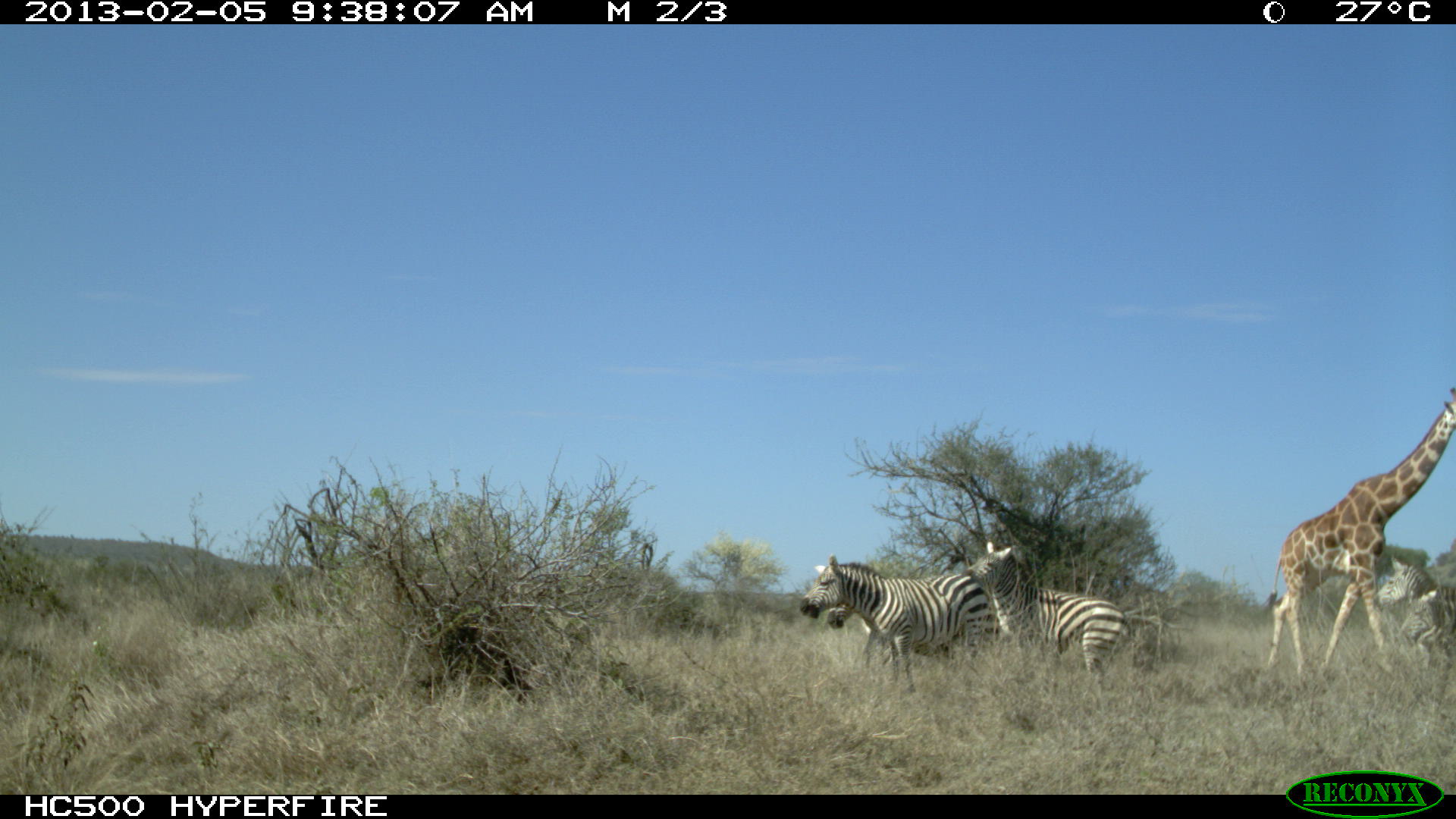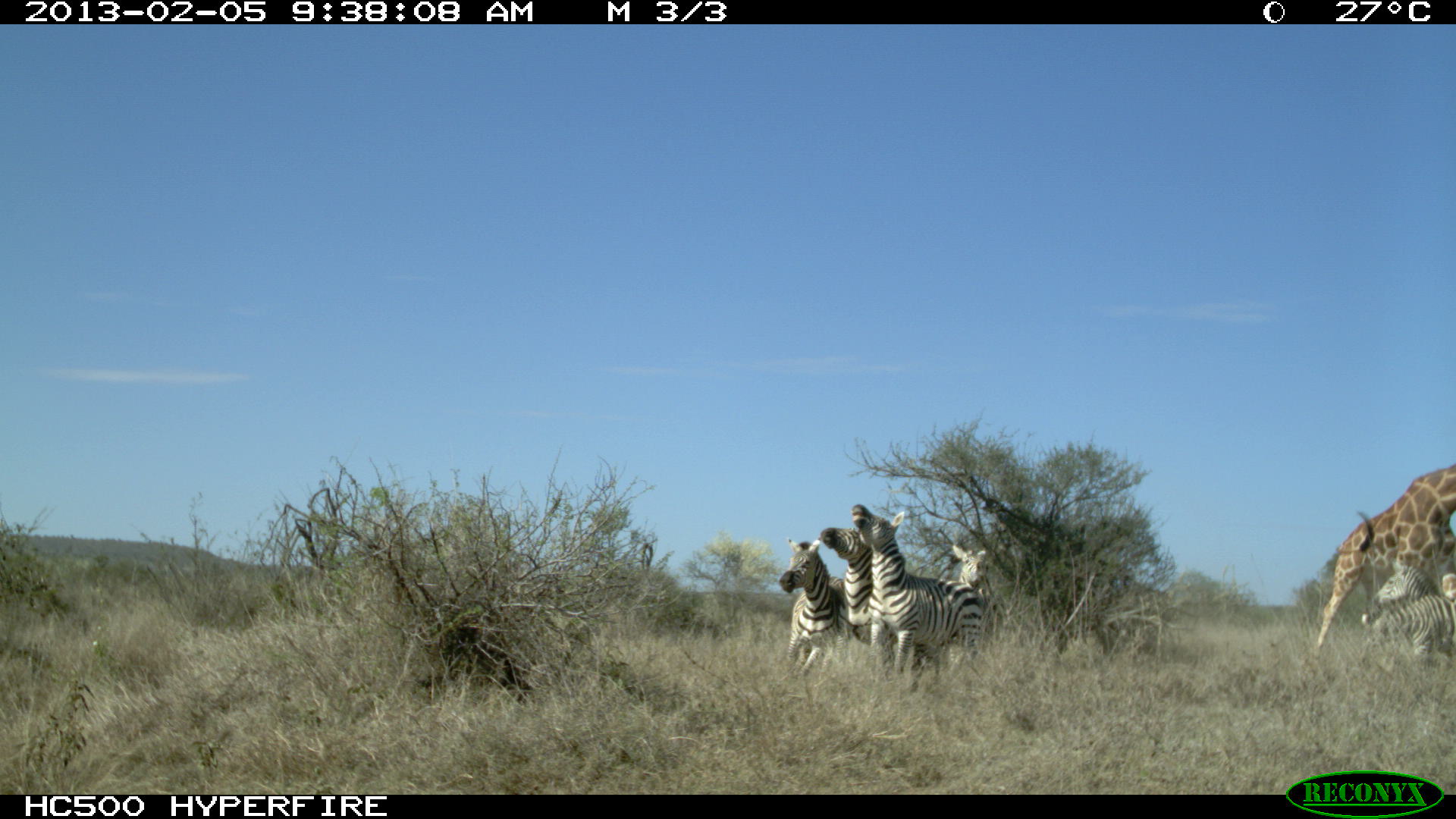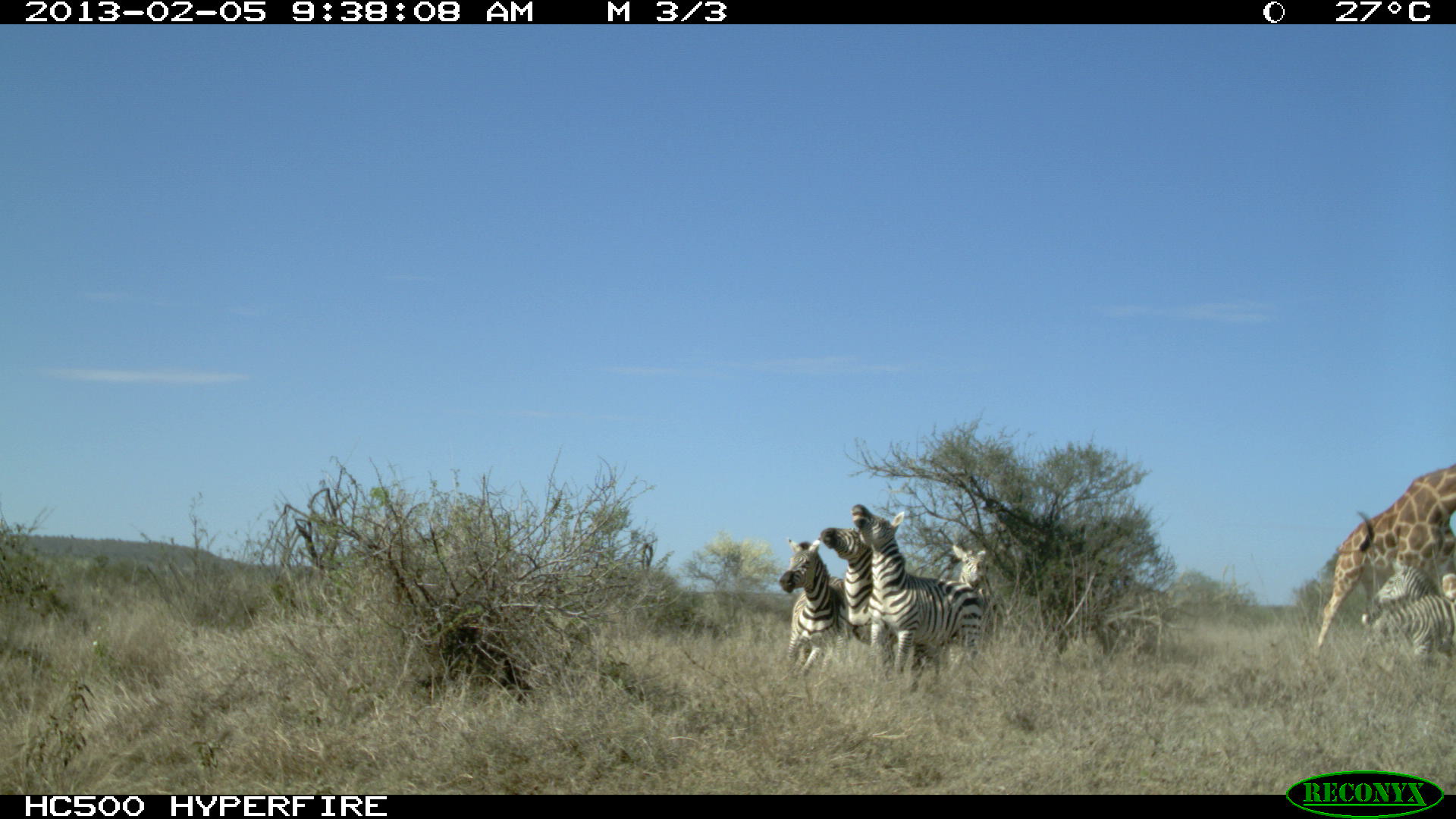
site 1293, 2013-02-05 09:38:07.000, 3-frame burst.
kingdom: Animalia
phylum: Chordata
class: Mammalia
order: Artiodactyla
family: Giraffidae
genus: Giraffa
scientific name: Giraffa camelopardalis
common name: giraffe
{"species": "Giraffa camelopardalis (giraffe)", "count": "1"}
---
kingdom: Animalia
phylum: Chordata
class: Mammalia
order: Perissodactyla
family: Equidae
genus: Equus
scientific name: Equus quagga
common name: plains zebra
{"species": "Equus quagga (plains zebra)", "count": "6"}